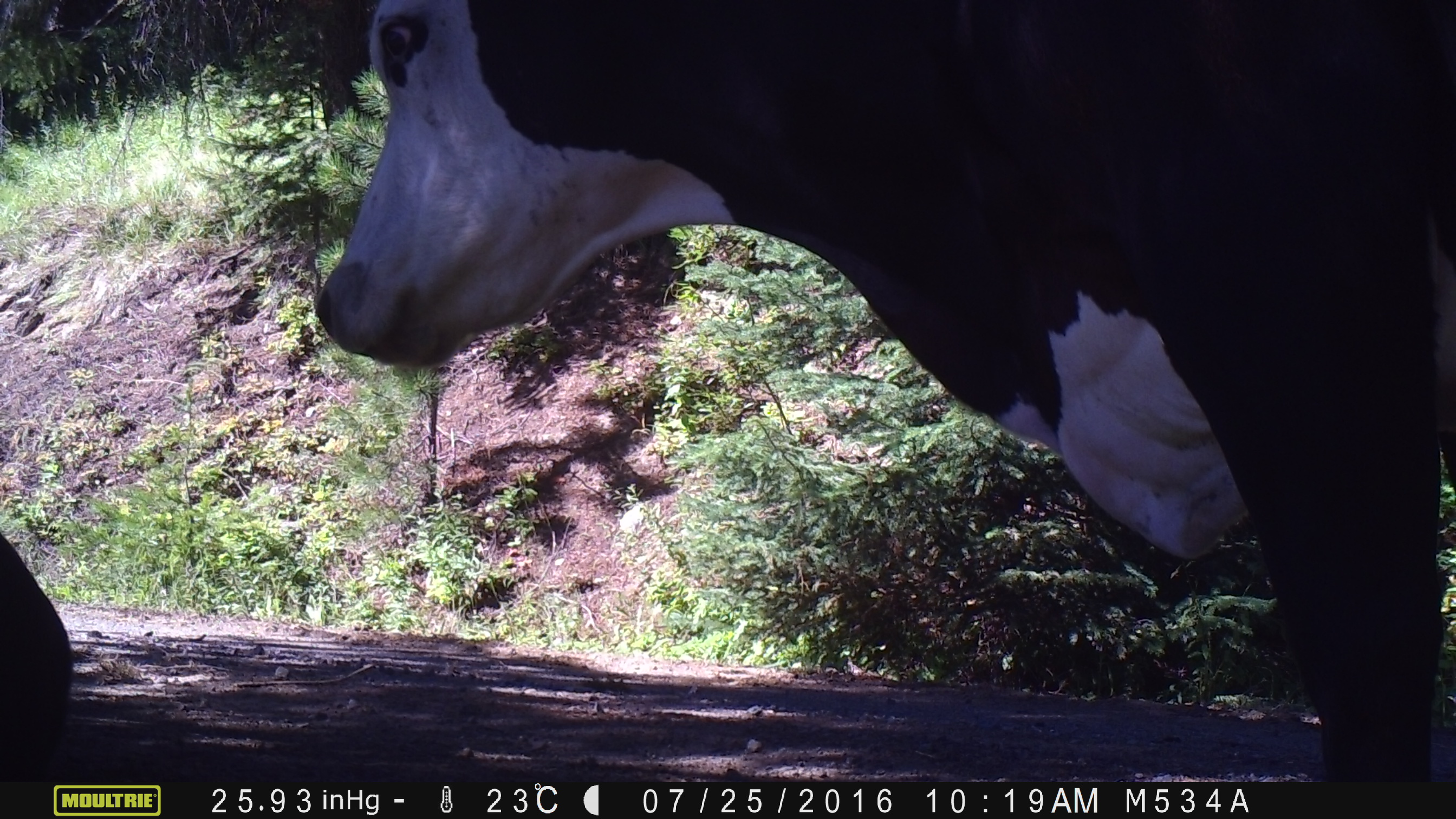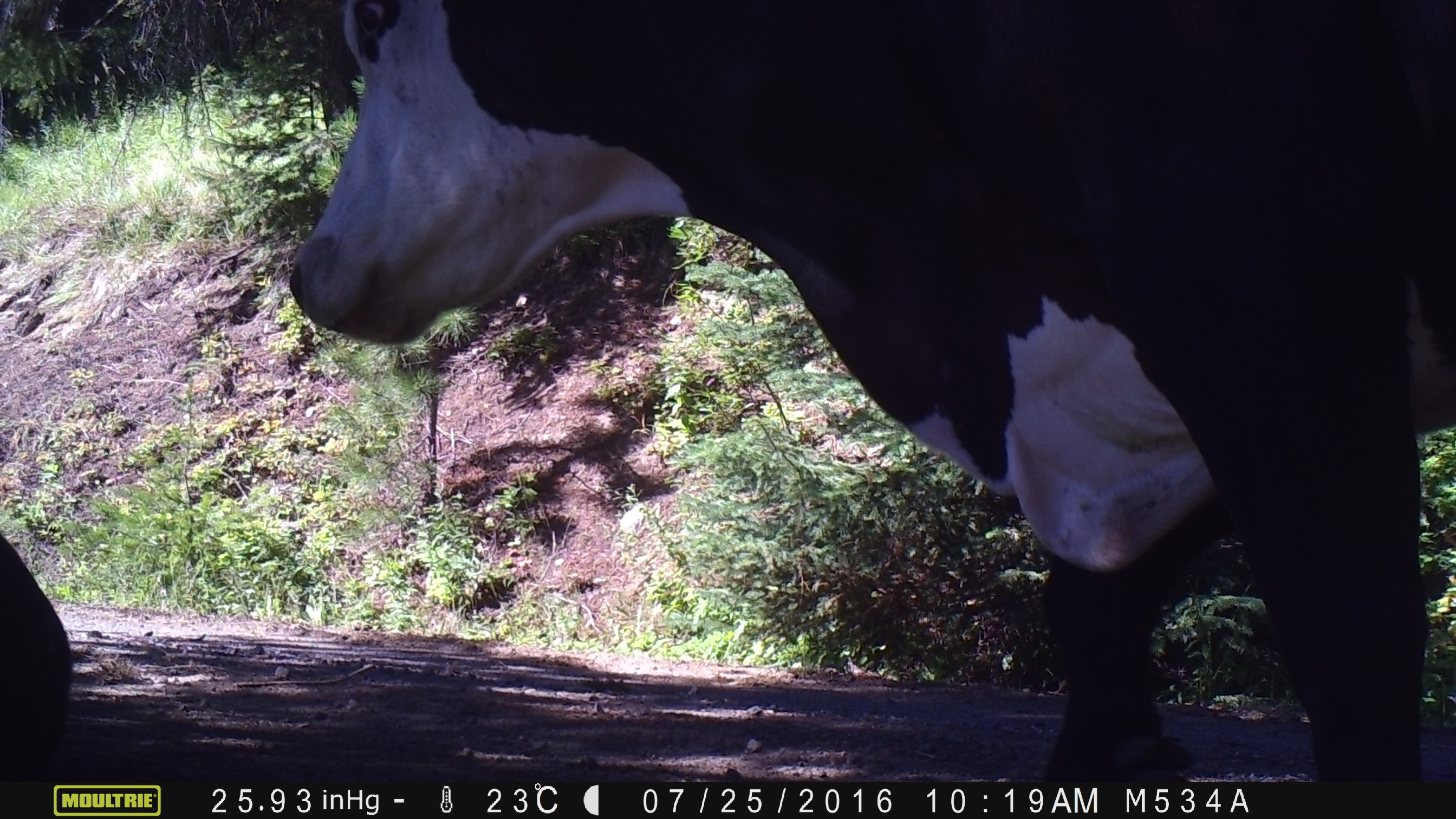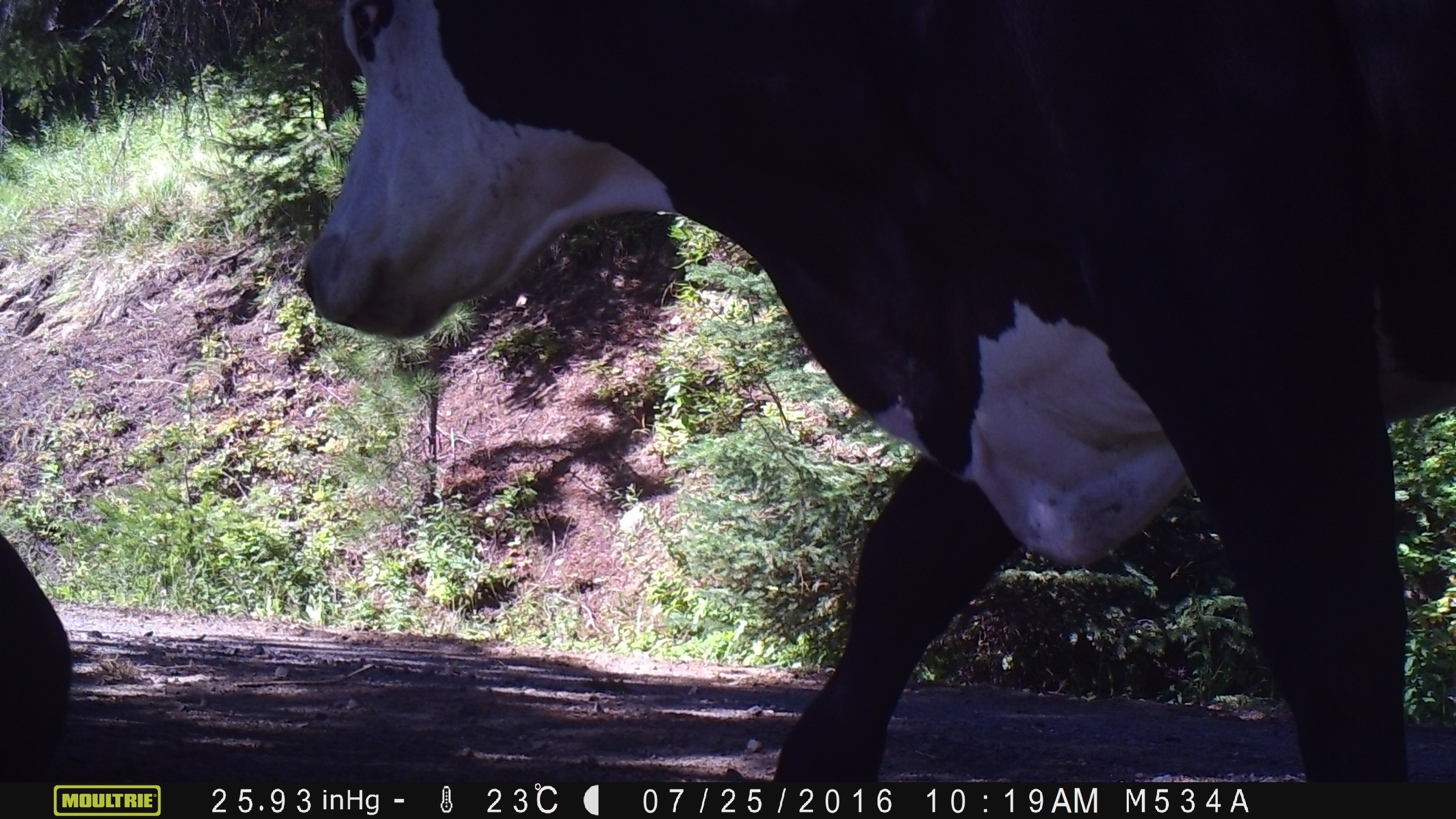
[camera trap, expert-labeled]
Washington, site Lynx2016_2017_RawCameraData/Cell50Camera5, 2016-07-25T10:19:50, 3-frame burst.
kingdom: Animalia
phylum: Chordata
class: Mammalia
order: Artiodactyla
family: Bovidae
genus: Bos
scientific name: Bos taurus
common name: domestic cattle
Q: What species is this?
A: Domestic cattle (Bos taurus).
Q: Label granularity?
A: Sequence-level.